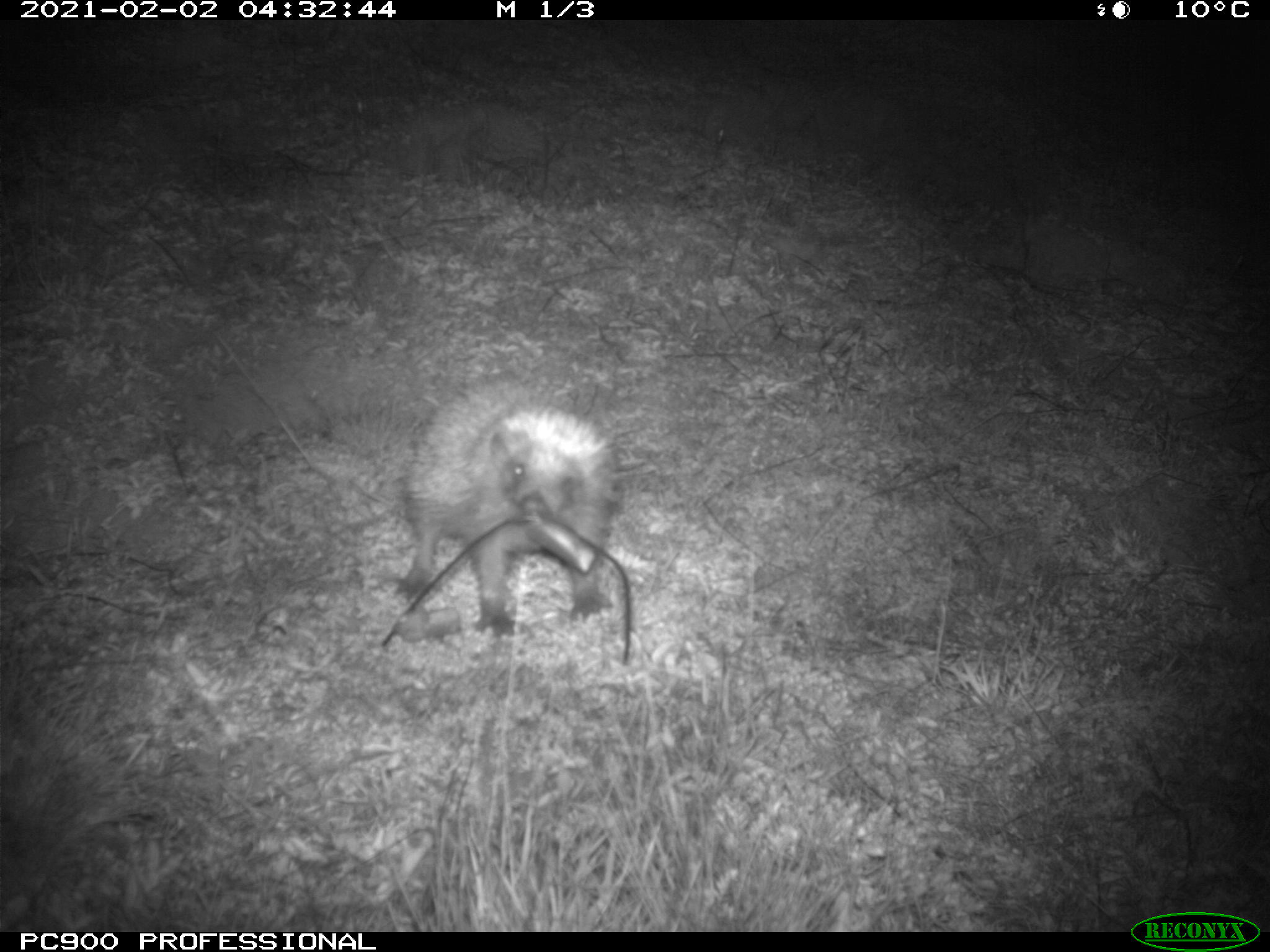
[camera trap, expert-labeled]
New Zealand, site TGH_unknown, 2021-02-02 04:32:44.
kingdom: Animalia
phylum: Chordata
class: Mammalia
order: Eulipotyphla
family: Erinaceidae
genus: Erinaceus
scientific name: Erinaceus europaeus europaeus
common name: european hedgehog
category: hedgehog